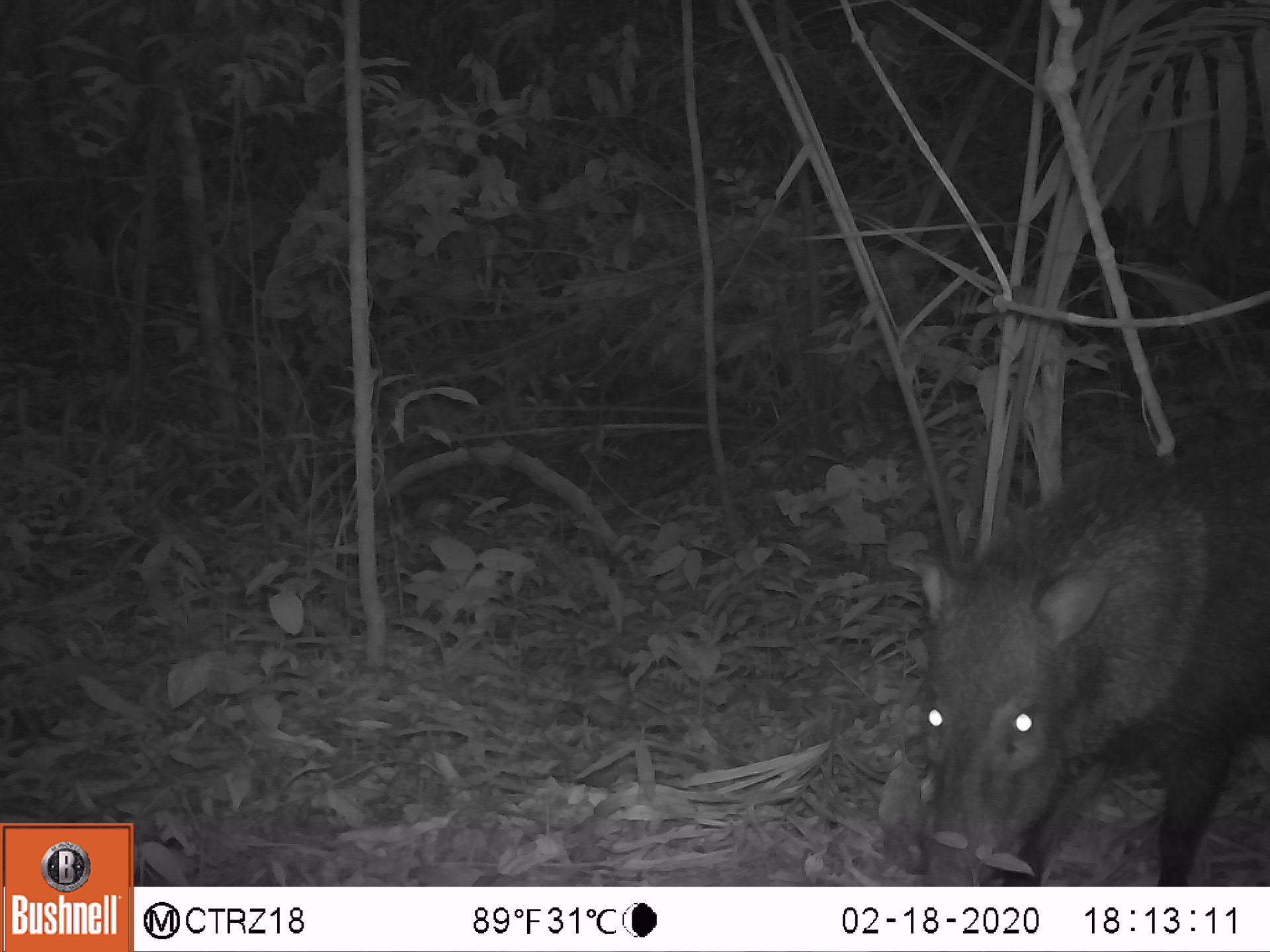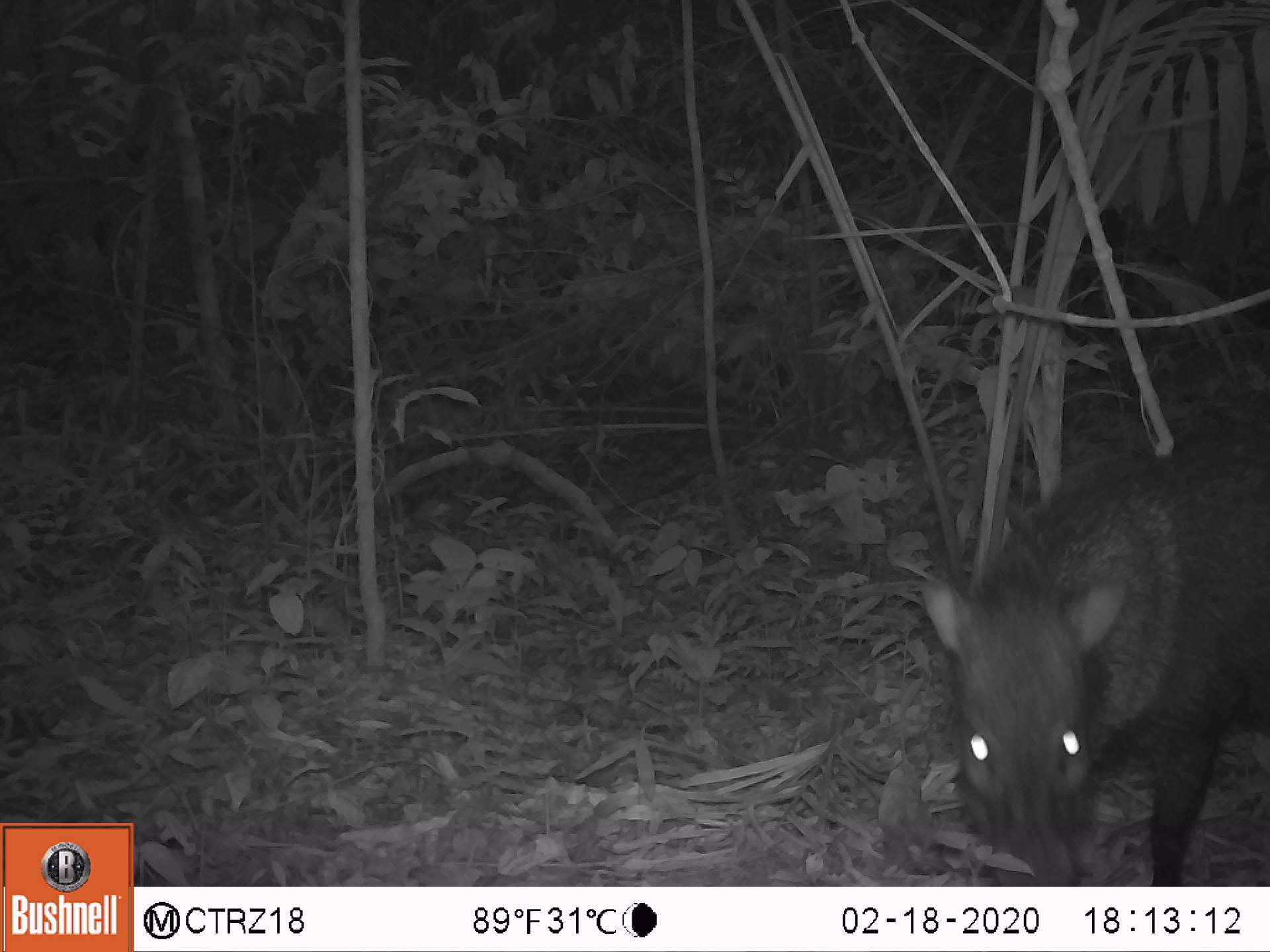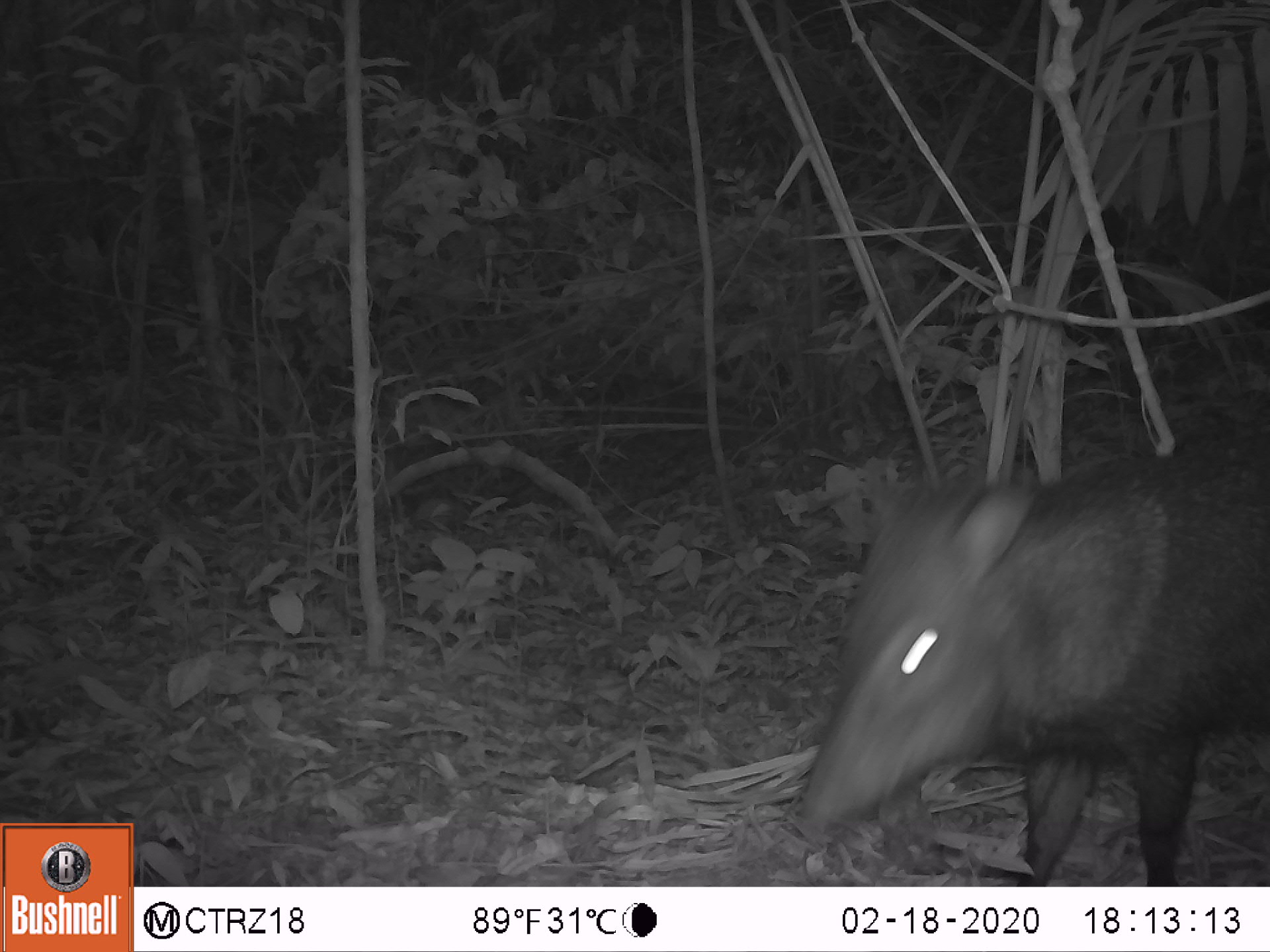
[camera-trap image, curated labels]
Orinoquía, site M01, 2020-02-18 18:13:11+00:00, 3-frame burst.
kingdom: Animalia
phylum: Chordata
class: Mammalia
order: Artiodactyla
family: Tayassuidae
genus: Pecari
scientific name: Pecari tajacu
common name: collared peccary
Collared peccary (Pecari tajacu).